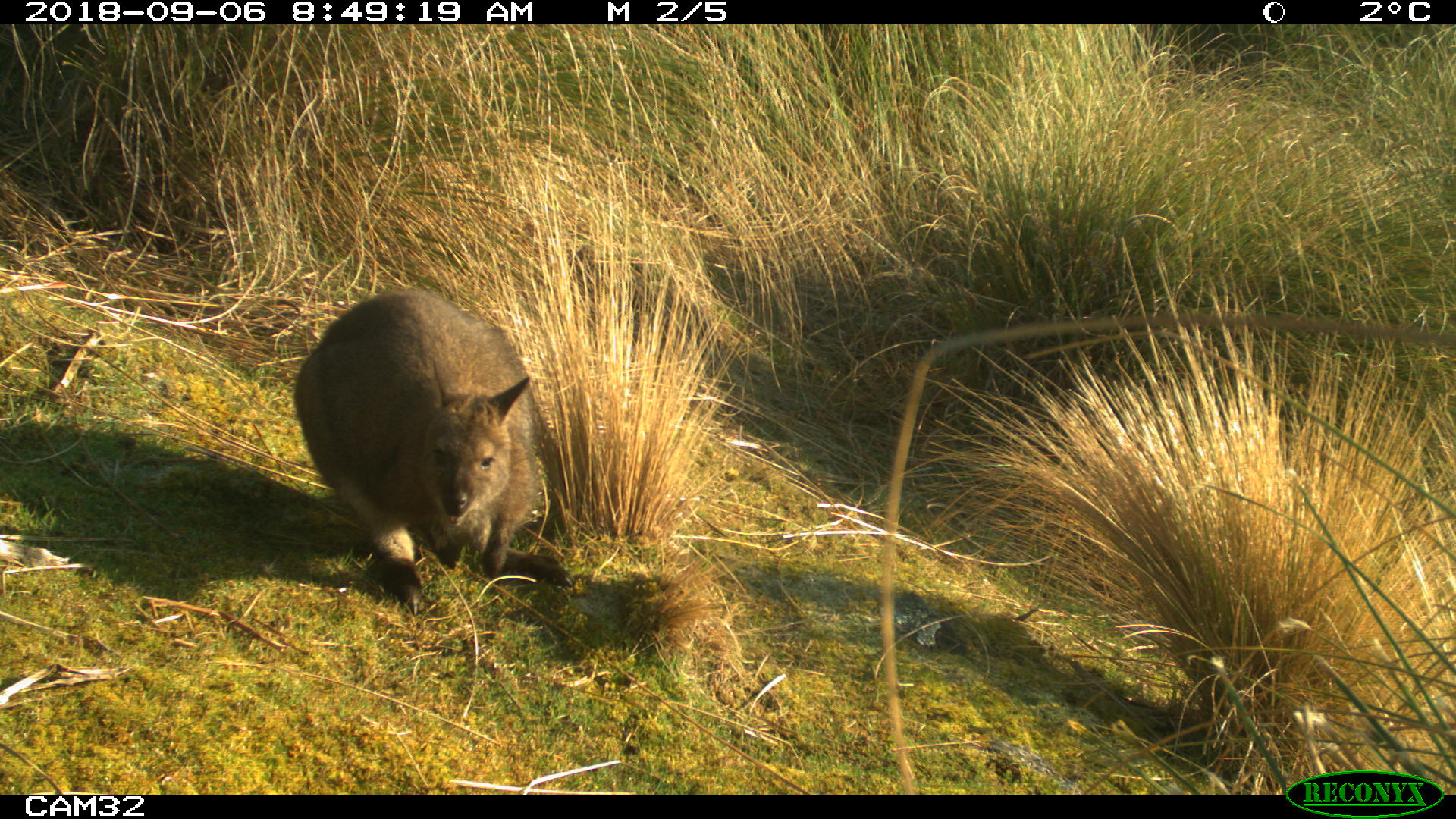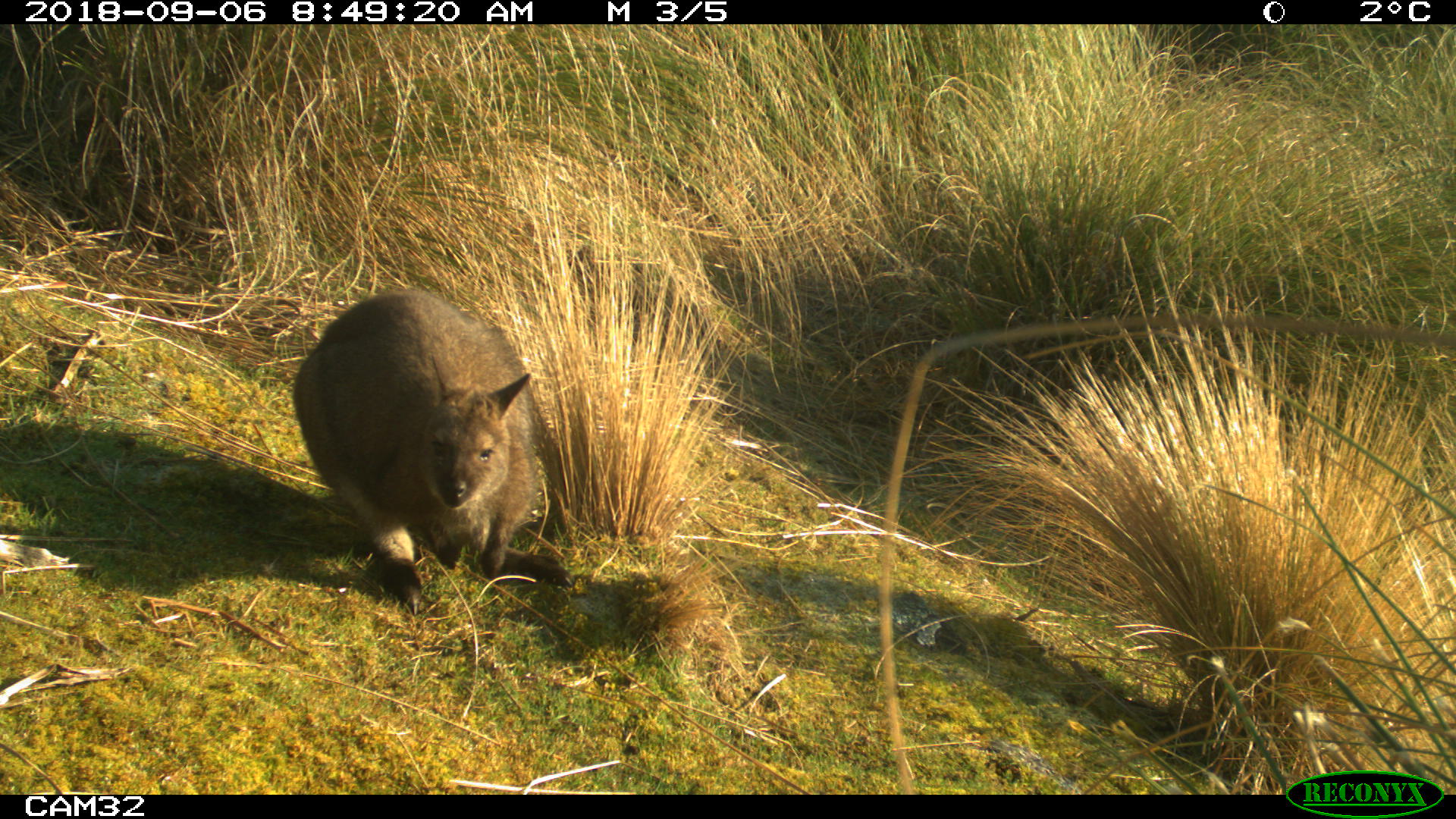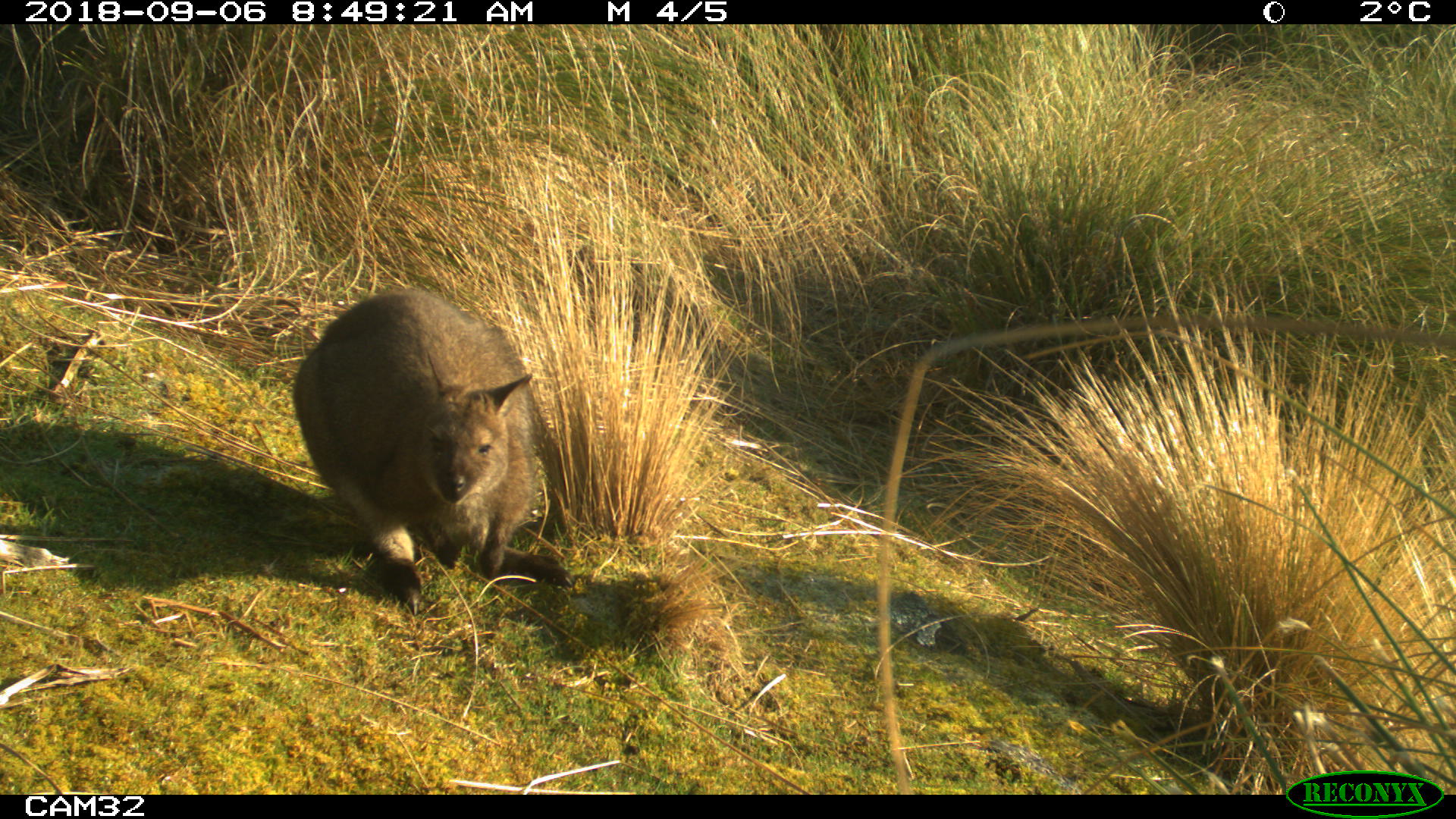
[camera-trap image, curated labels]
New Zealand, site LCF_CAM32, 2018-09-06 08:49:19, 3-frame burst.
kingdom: Animalia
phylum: Chordata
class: Mammalia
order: Diprotodontia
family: Macropodidae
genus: Notamacropus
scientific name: Notamacropus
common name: wallaby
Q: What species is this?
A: Wallaby (Notamacropus).